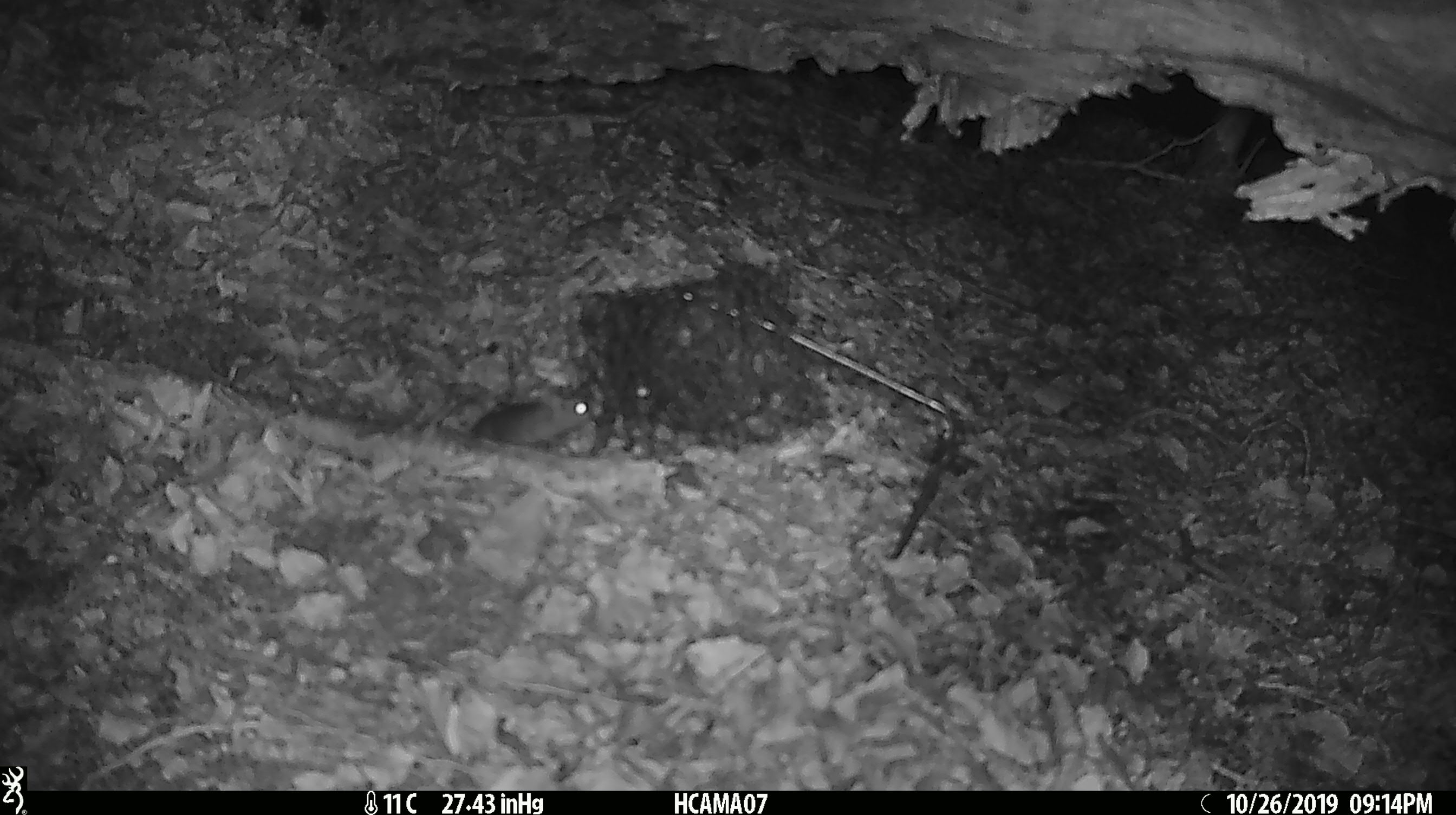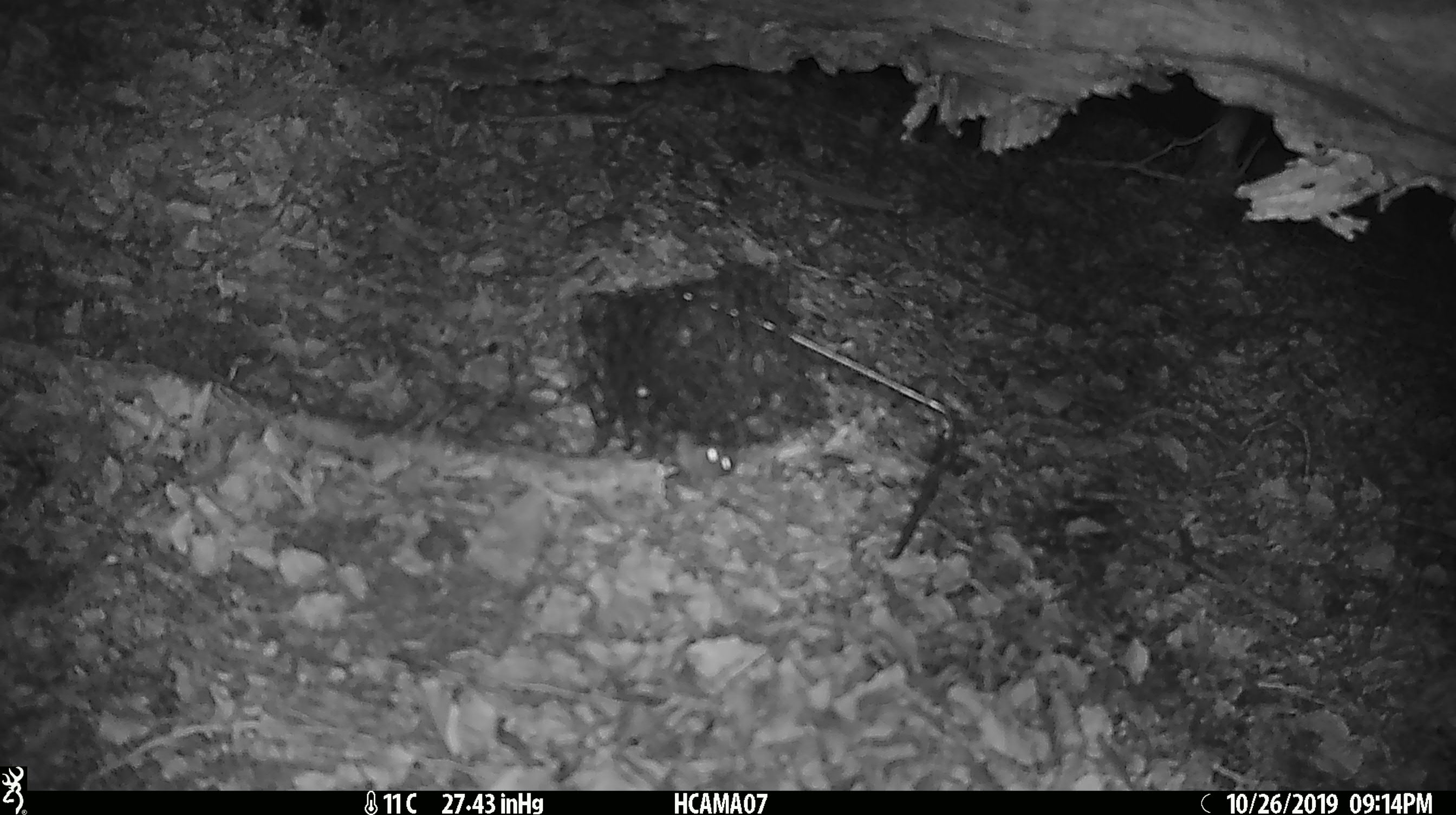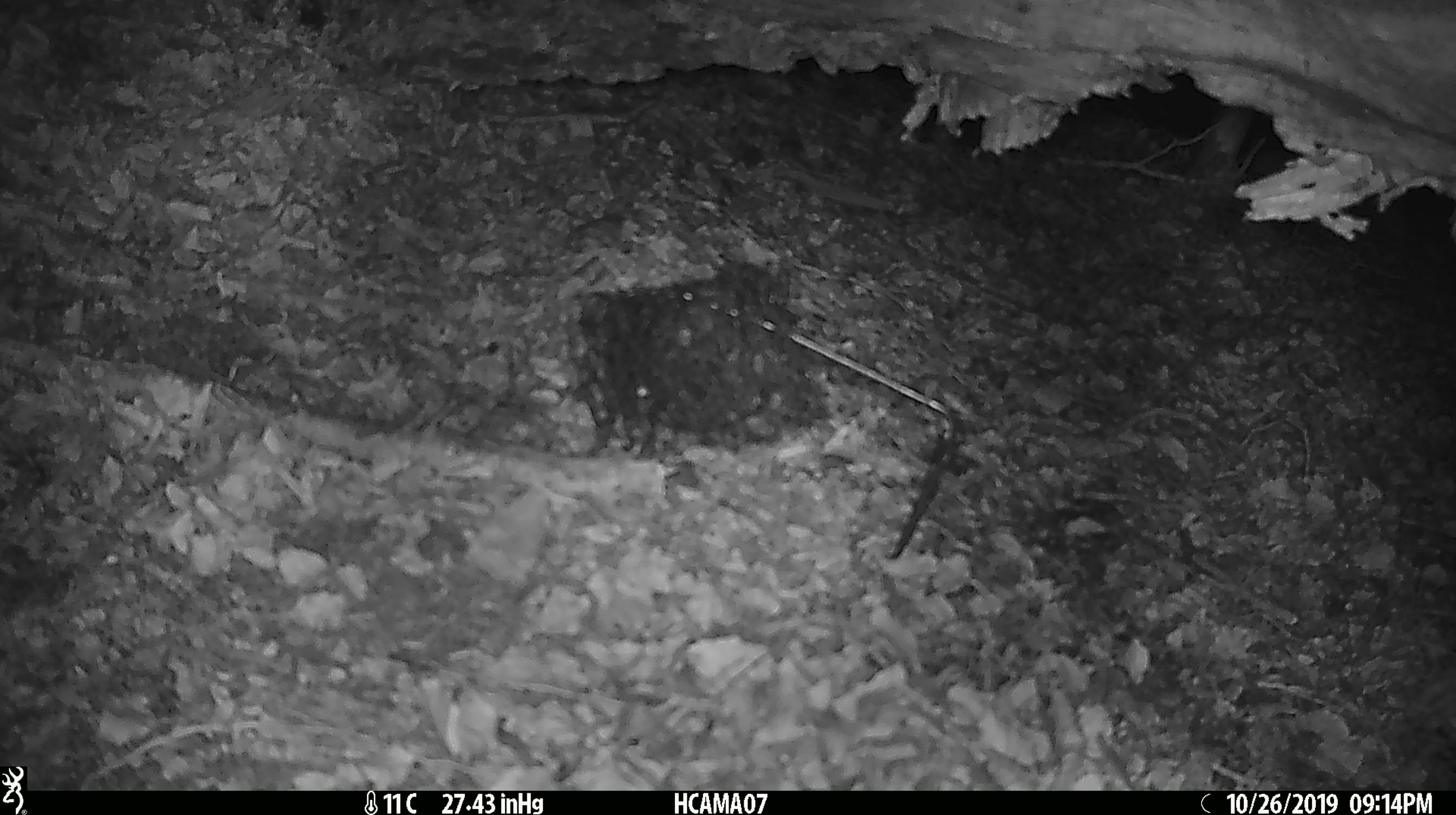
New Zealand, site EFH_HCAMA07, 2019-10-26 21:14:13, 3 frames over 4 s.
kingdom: Animalia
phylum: Chordata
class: Mammalia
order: Rodentia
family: Muridae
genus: Mus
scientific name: Mus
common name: mouse